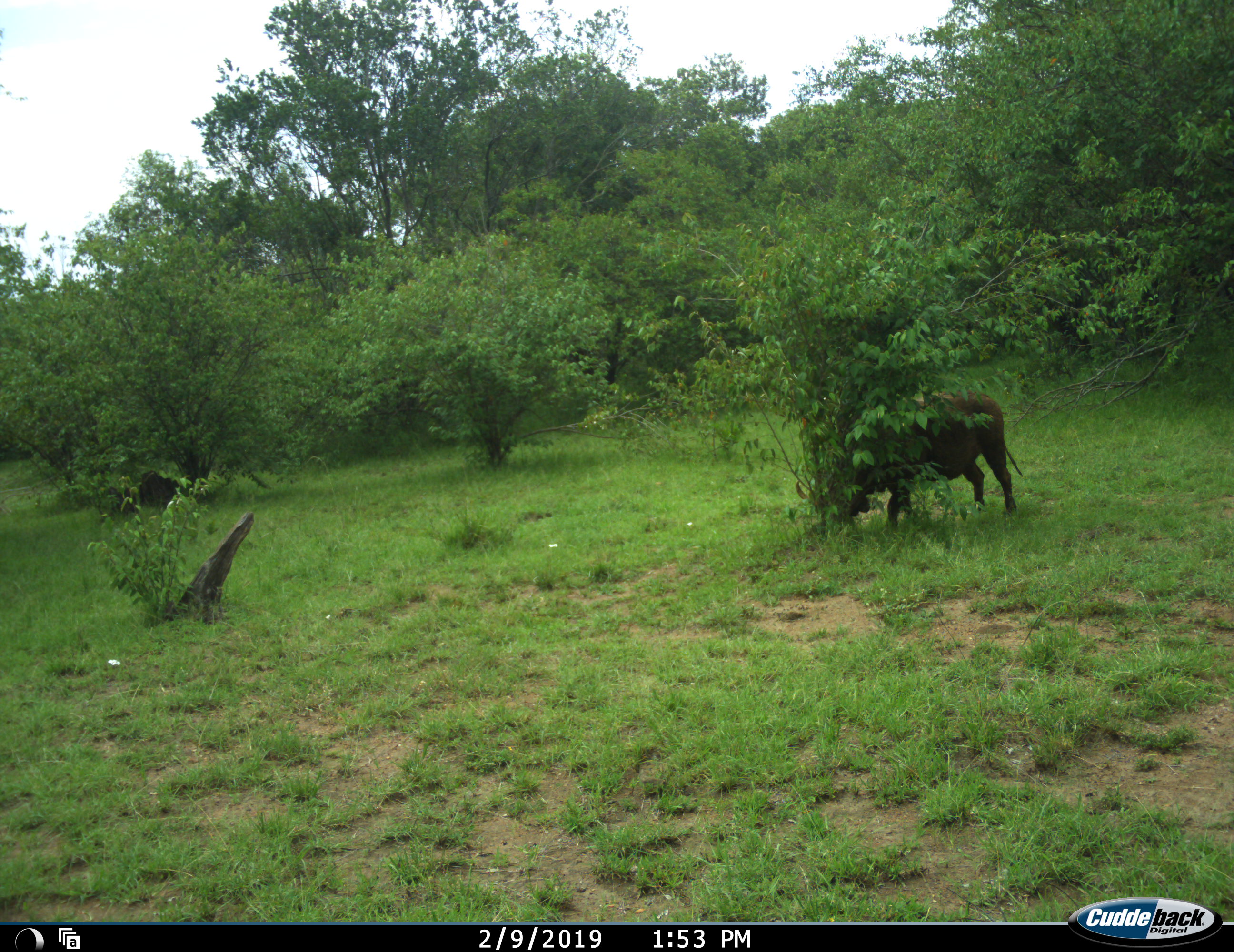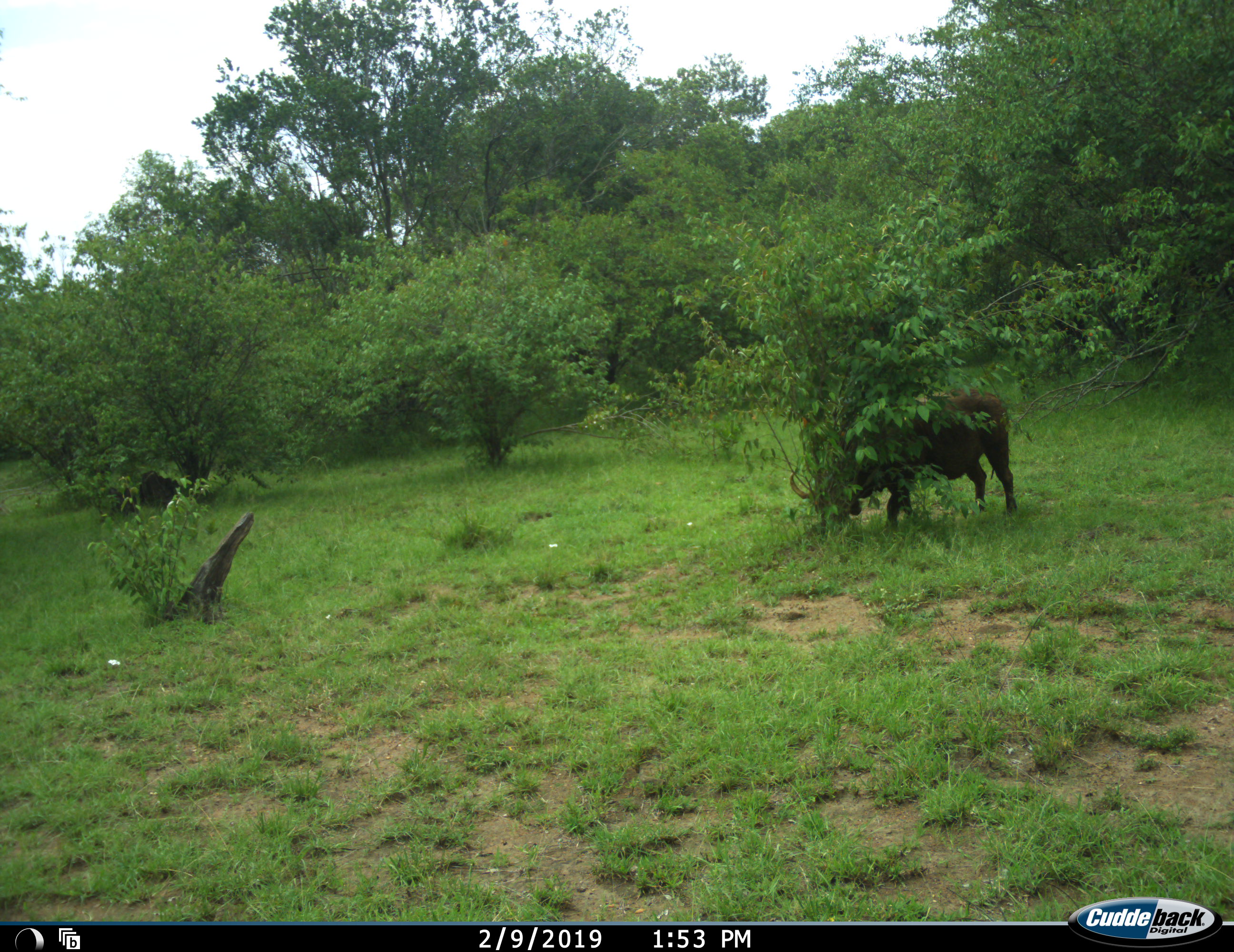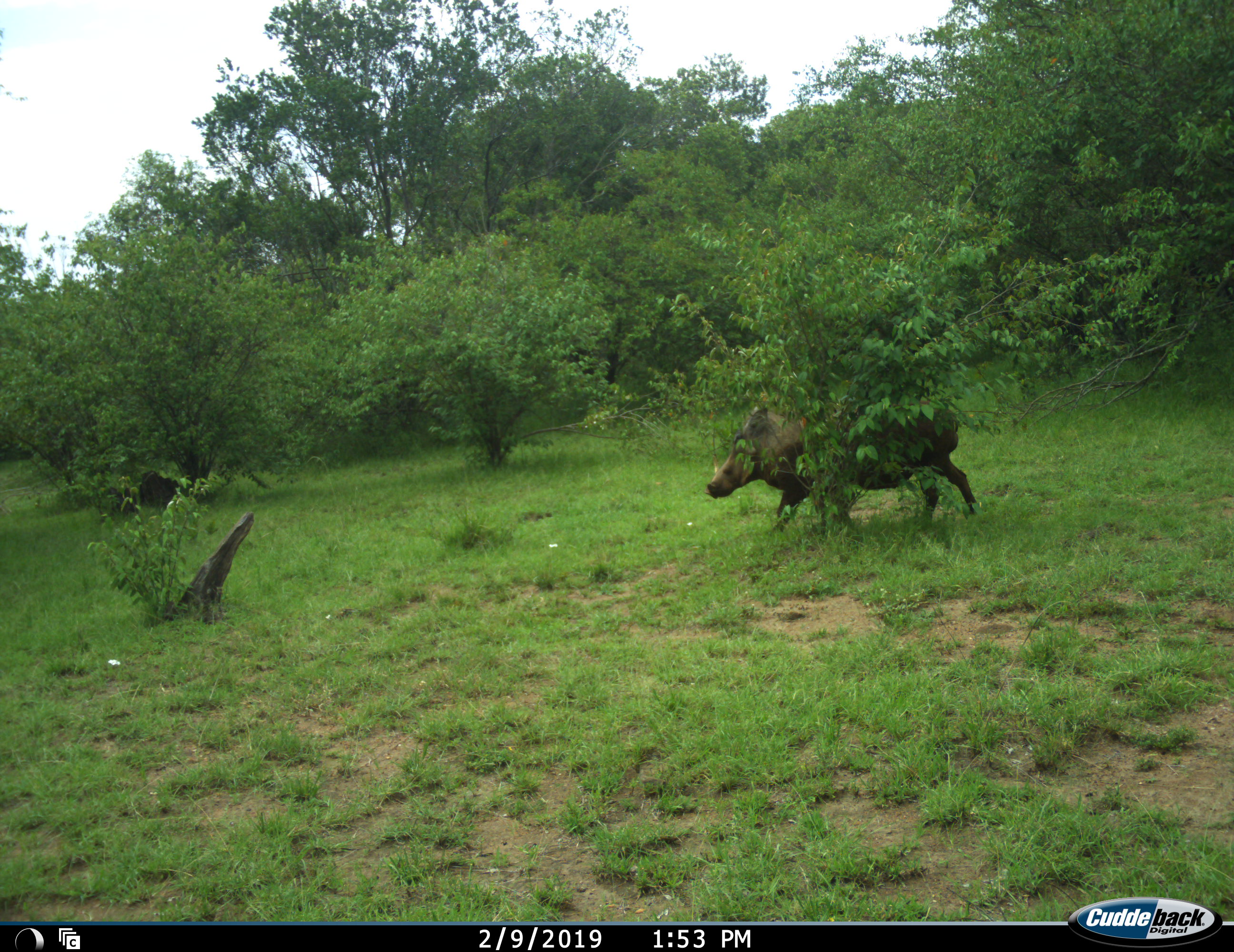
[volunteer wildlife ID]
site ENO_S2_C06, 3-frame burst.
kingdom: Animalia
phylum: Chordata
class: Mammalia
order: Artiodactyla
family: Suidae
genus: Phacochoerus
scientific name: Phacochoerus africanus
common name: warthog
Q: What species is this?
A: Warthog (Phacochoerus africanus).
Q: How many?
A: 1.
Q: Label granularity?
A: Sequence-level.